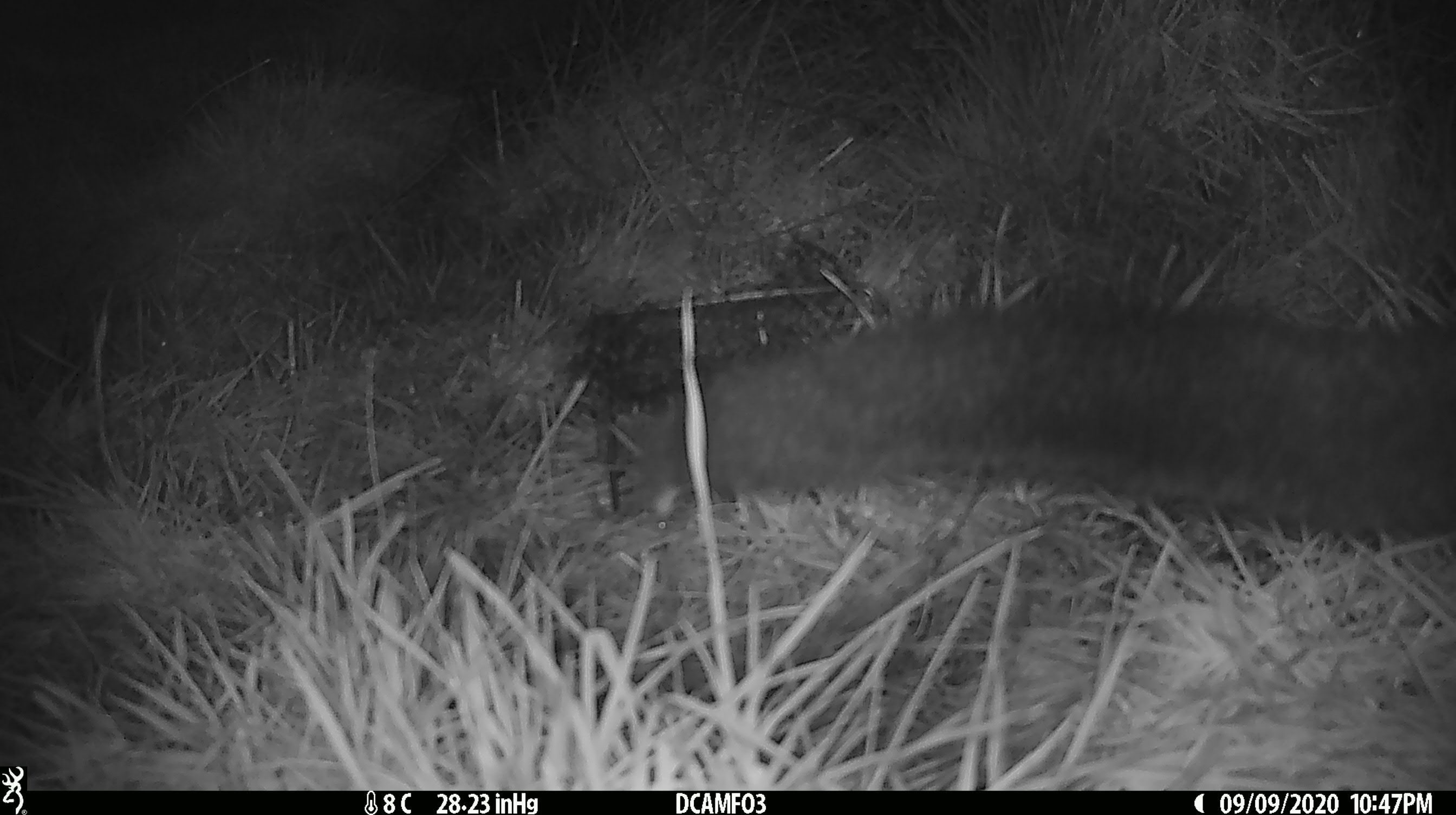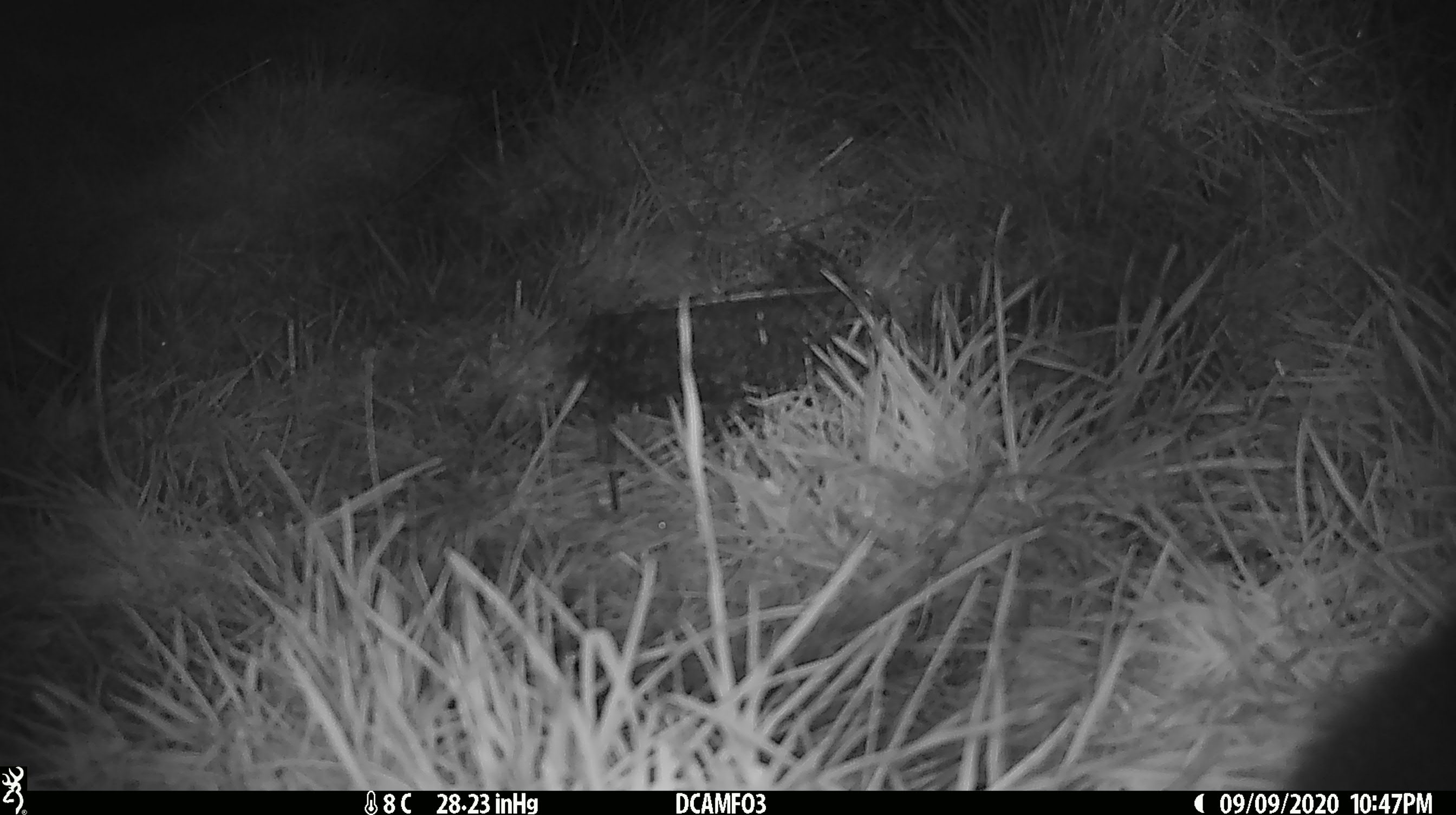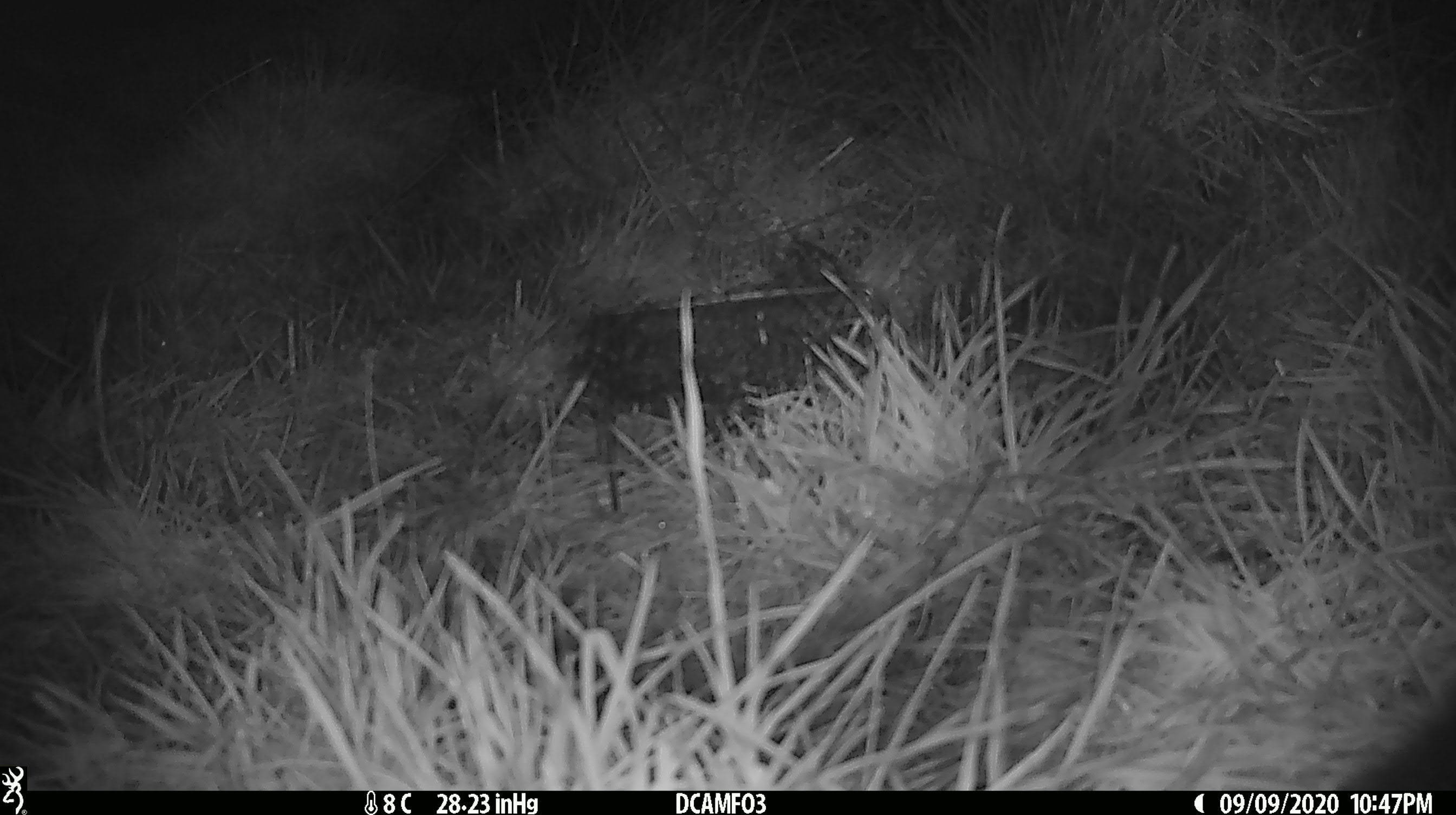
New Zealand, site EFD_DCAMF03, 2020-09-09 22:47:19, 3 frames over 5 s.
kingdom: Animalia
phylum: Chordata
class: Mammalia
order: Diprotodontia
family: Phalangeridae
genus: Trichosurus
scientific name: Trichosurus vulpecula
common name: common brushtail possum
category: possum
Possum (common brushtail possum) (Trichosurus vulpecula).